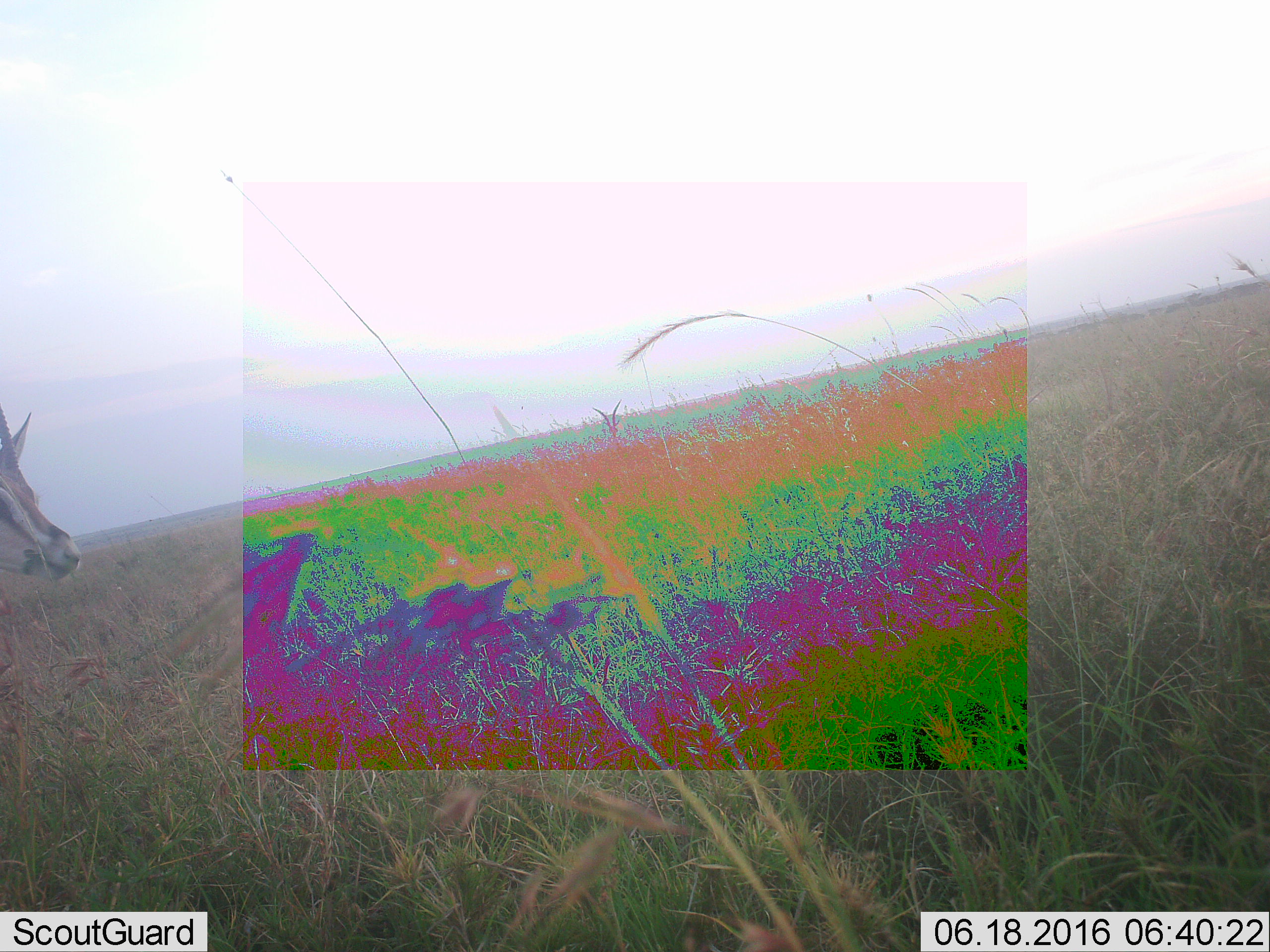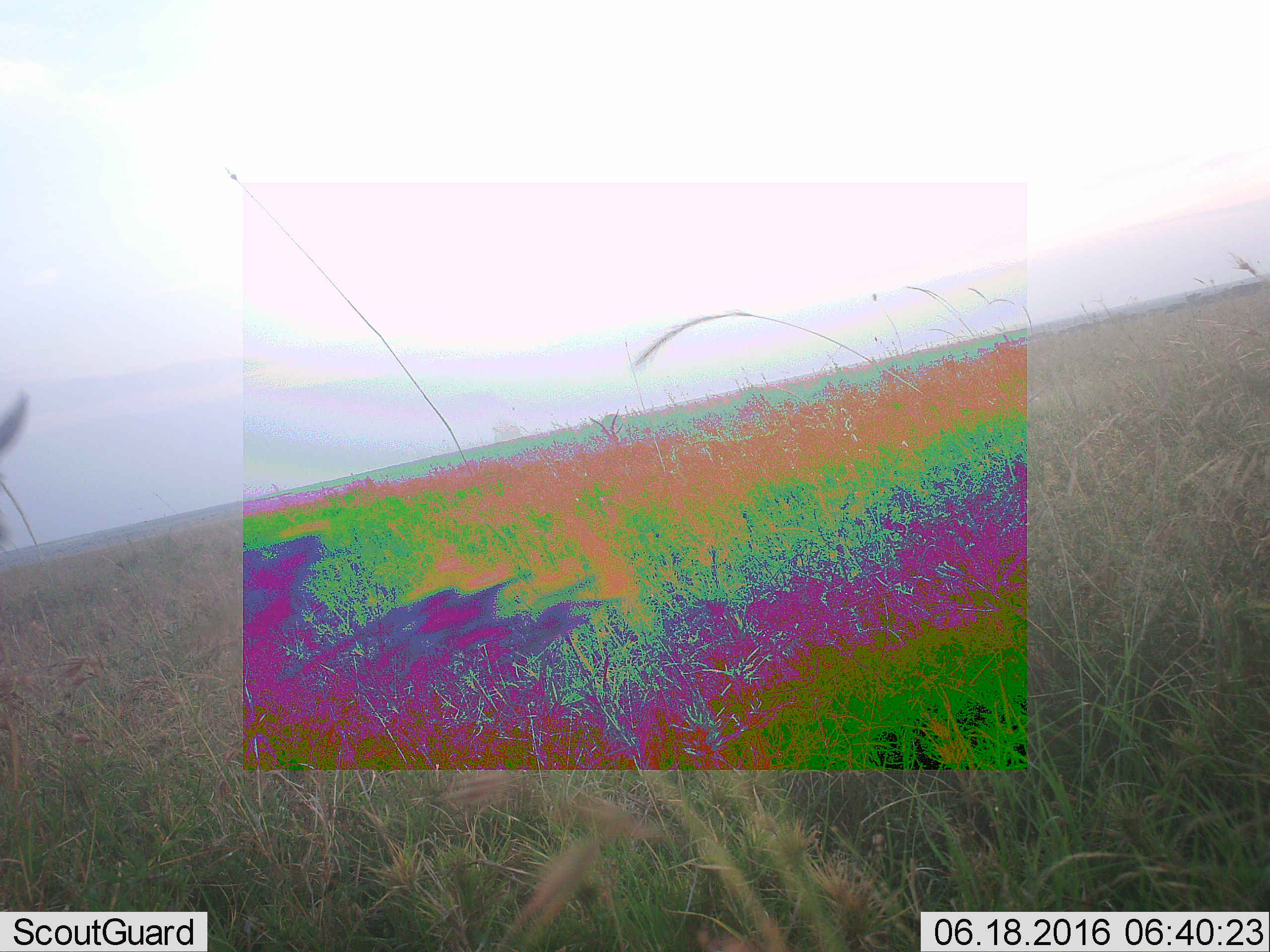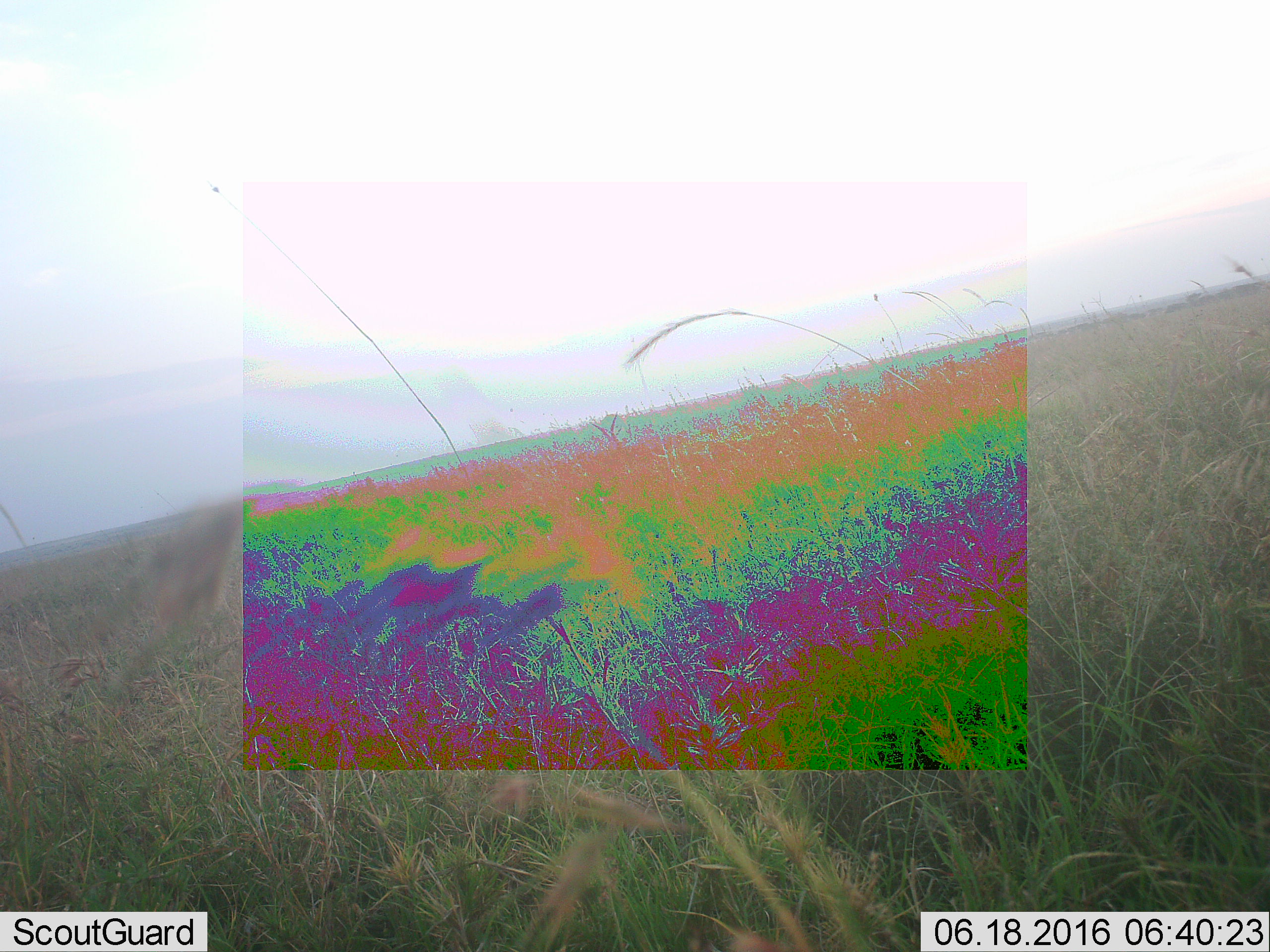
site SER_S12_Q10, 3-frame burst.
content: unidentified animal